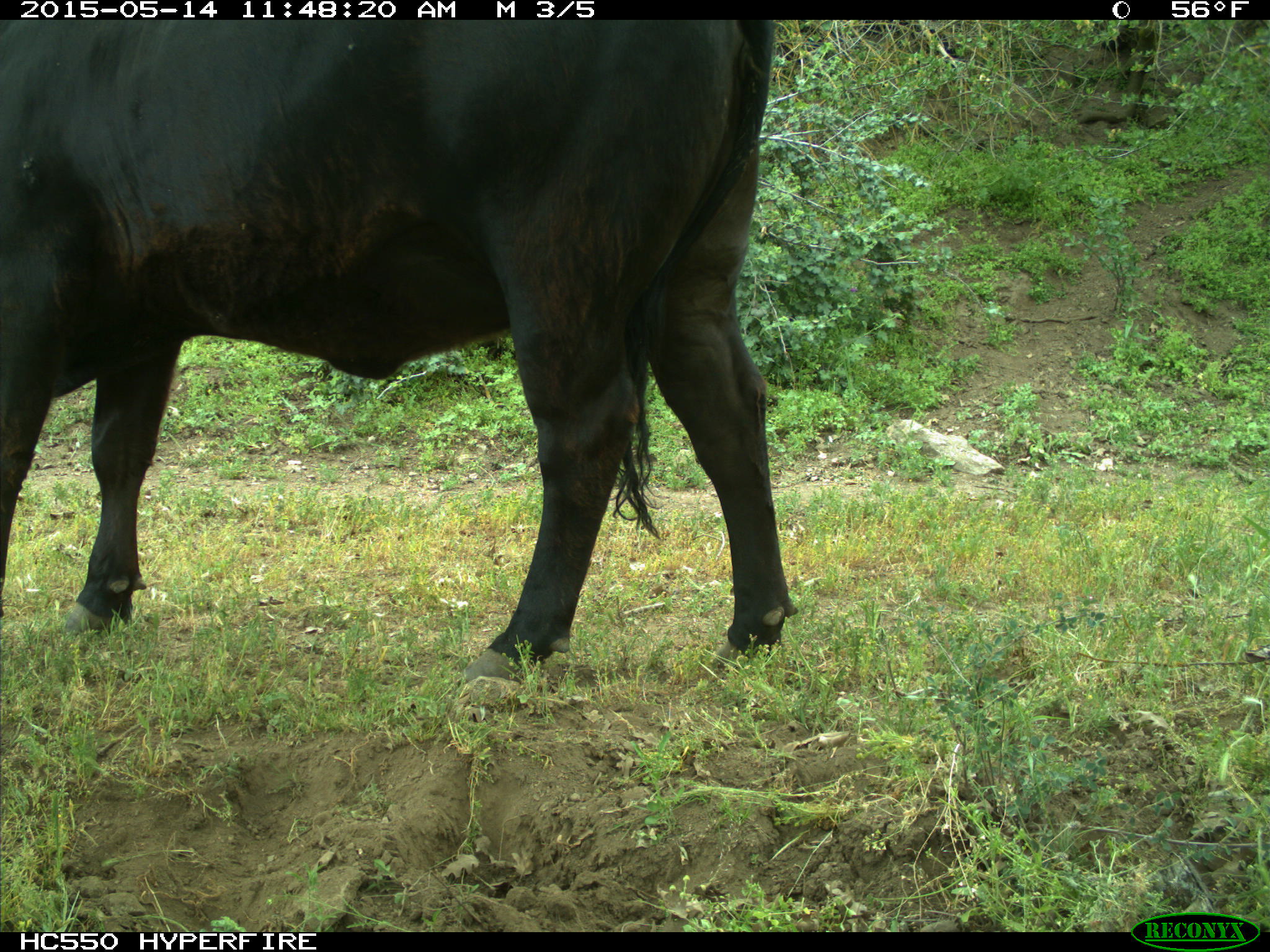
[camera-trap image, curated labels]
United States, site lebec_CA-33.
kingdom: Animalia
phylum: Chordata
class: Mammalia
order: Artiodactyla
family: Bovidae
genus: Bos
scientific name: Bos taurus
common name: domestic cow